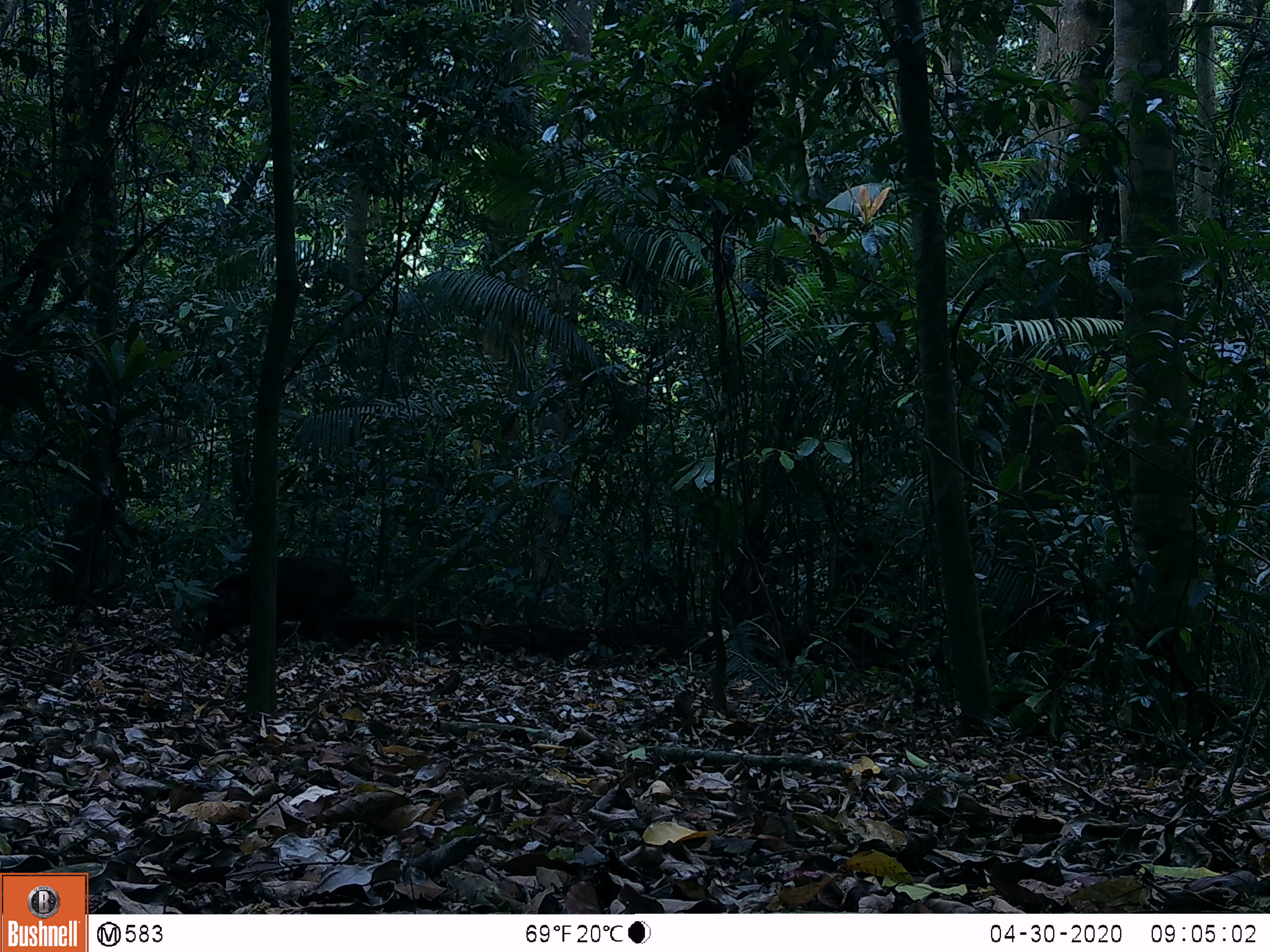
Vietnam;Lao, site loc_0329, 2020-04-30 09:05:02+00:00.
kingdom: Animalia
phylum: Chordata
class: Mammalia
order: Artiodactyla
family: Suidae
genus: Sus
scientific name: Sus scrofa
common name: eurasian wild pig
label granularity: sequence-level